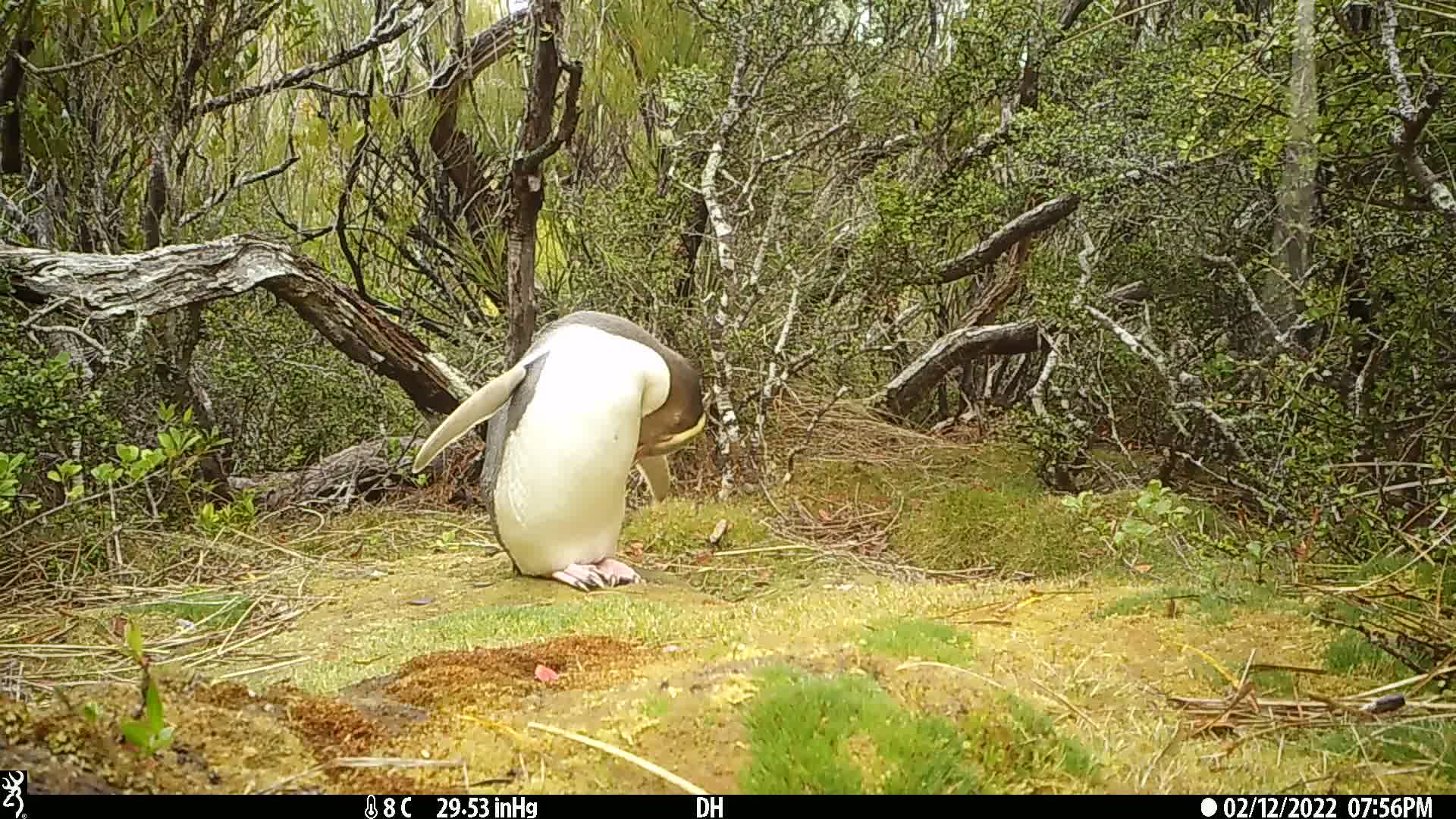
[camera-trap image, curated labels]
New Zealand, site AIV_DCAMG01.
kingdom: Animalia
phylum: Chordata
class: Aves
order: Sphenisciformes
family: Spheniscidae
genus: Megadyptes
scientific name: Megadyptes antipodes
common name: yellow-eyed penguin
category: yellow eyed penguin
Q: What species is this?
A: Yellow eyed penguin (yellow-eyed penguin) (Megadyptes antipodes).